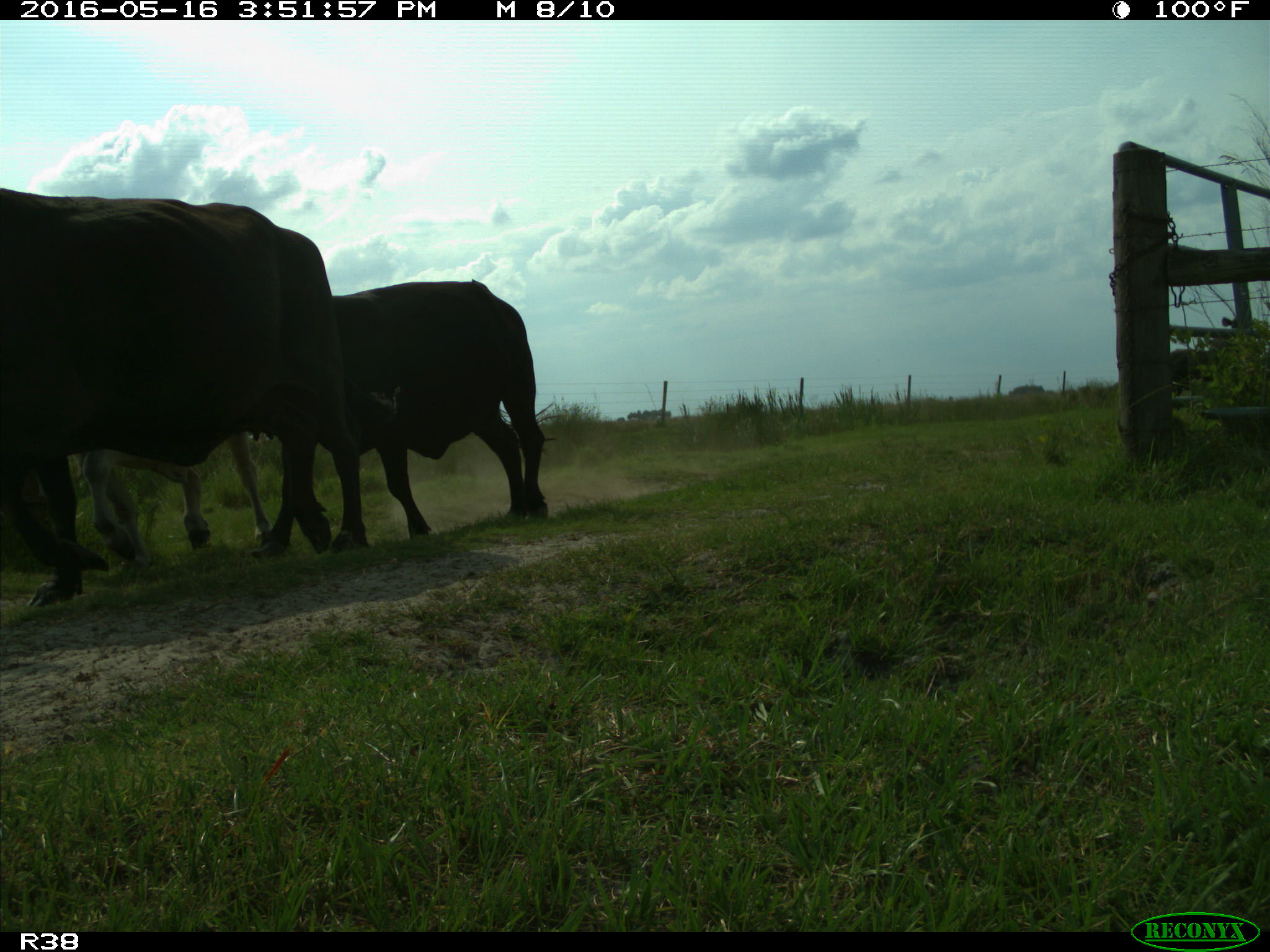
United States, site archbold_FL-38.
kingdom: Animalia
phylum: Chordata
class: Mammalia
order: Artiodactyla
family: Bovidae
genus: Bos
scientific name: Bos taurus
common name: domestic cow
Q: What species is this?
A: Bos taurus (domestic cow).